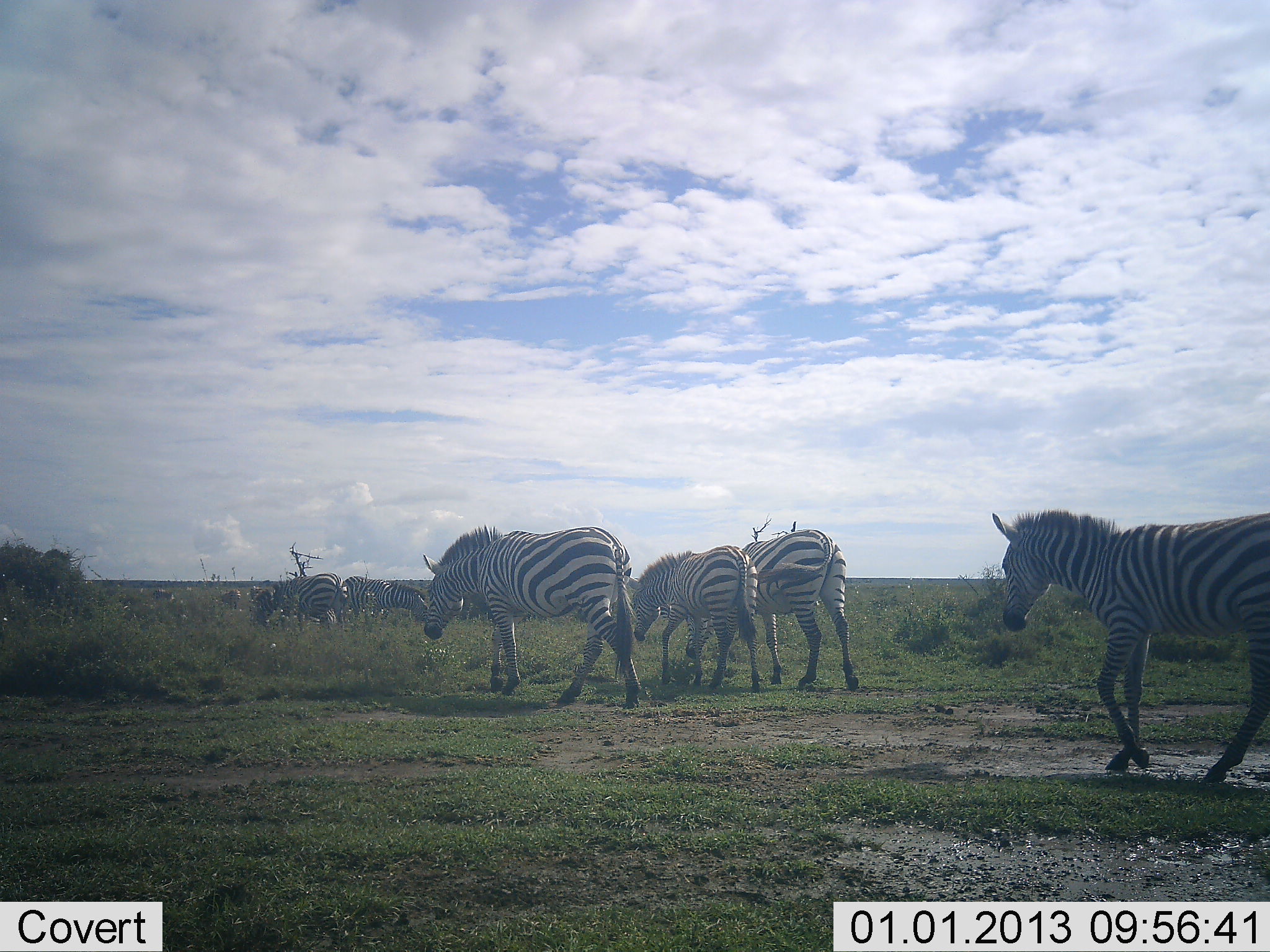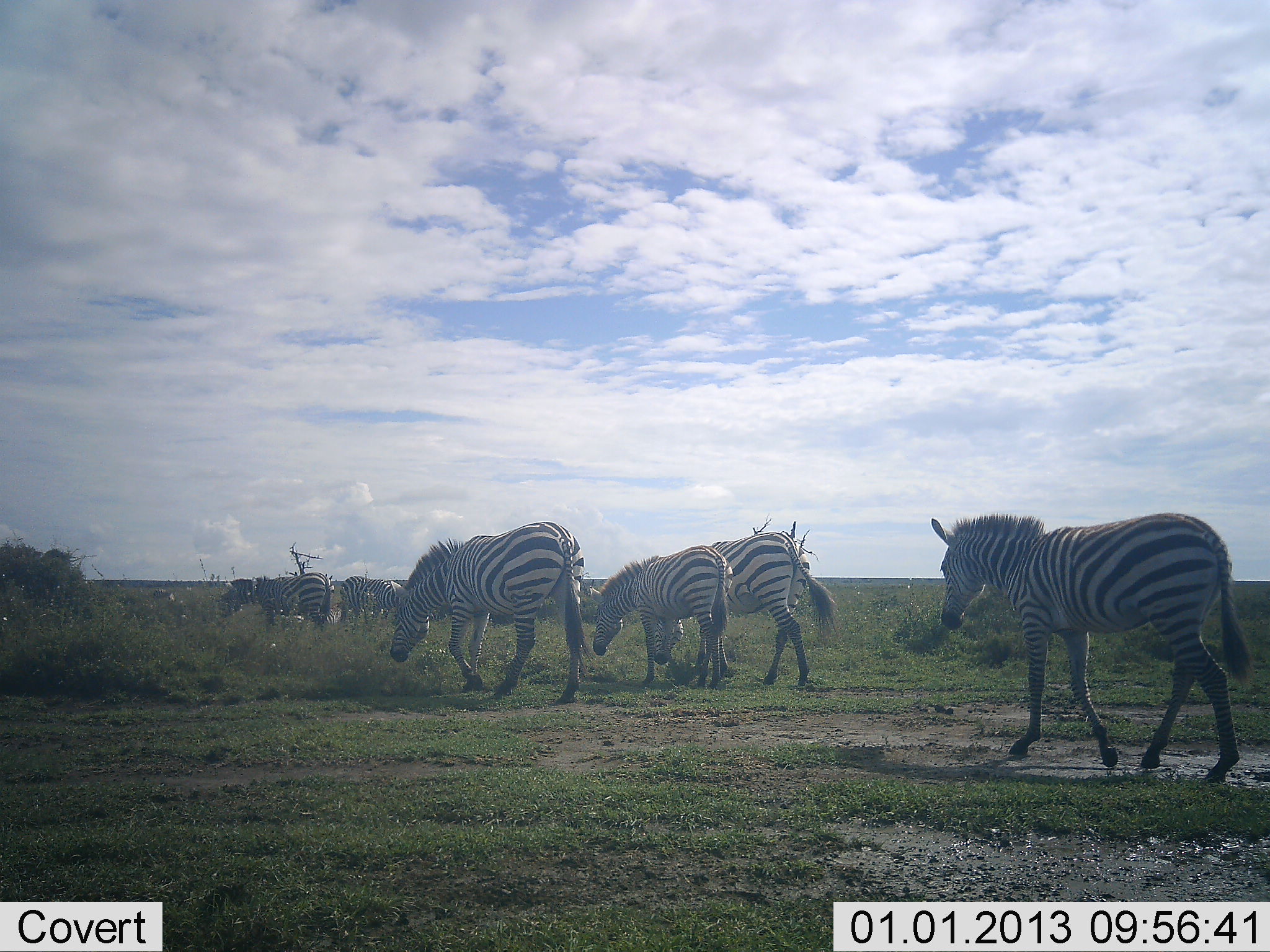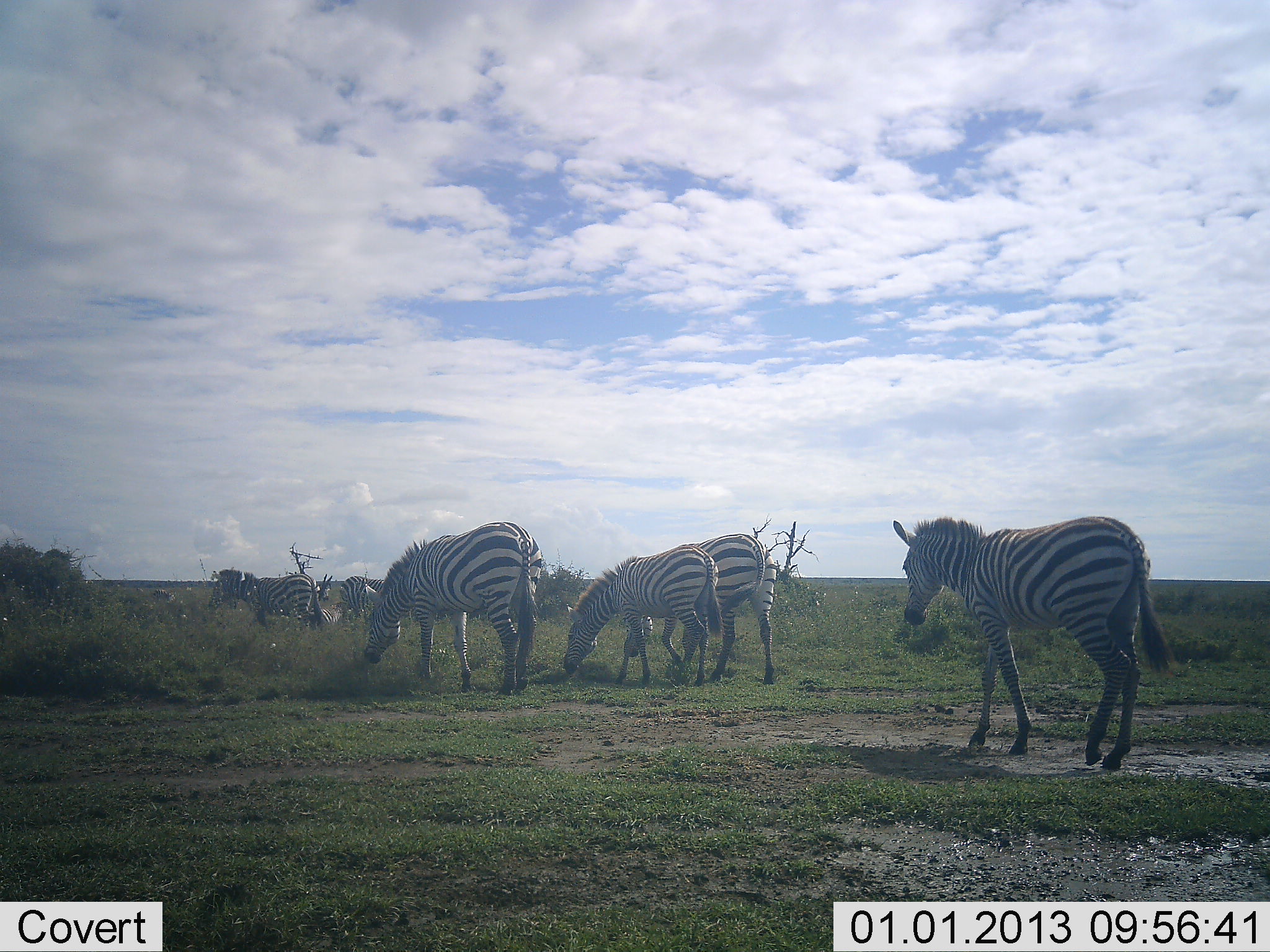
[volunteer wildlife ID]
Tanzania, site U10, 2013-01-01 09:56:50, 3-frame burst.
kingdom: Animalia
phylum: Chordata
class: Mammalia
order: Perissodactyla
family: Equidae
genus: Equus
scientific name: Equus quagga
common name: plains zebra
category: zebra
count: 7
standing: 20%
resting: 0%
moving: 100%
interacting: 0%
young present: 0%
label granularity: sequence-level